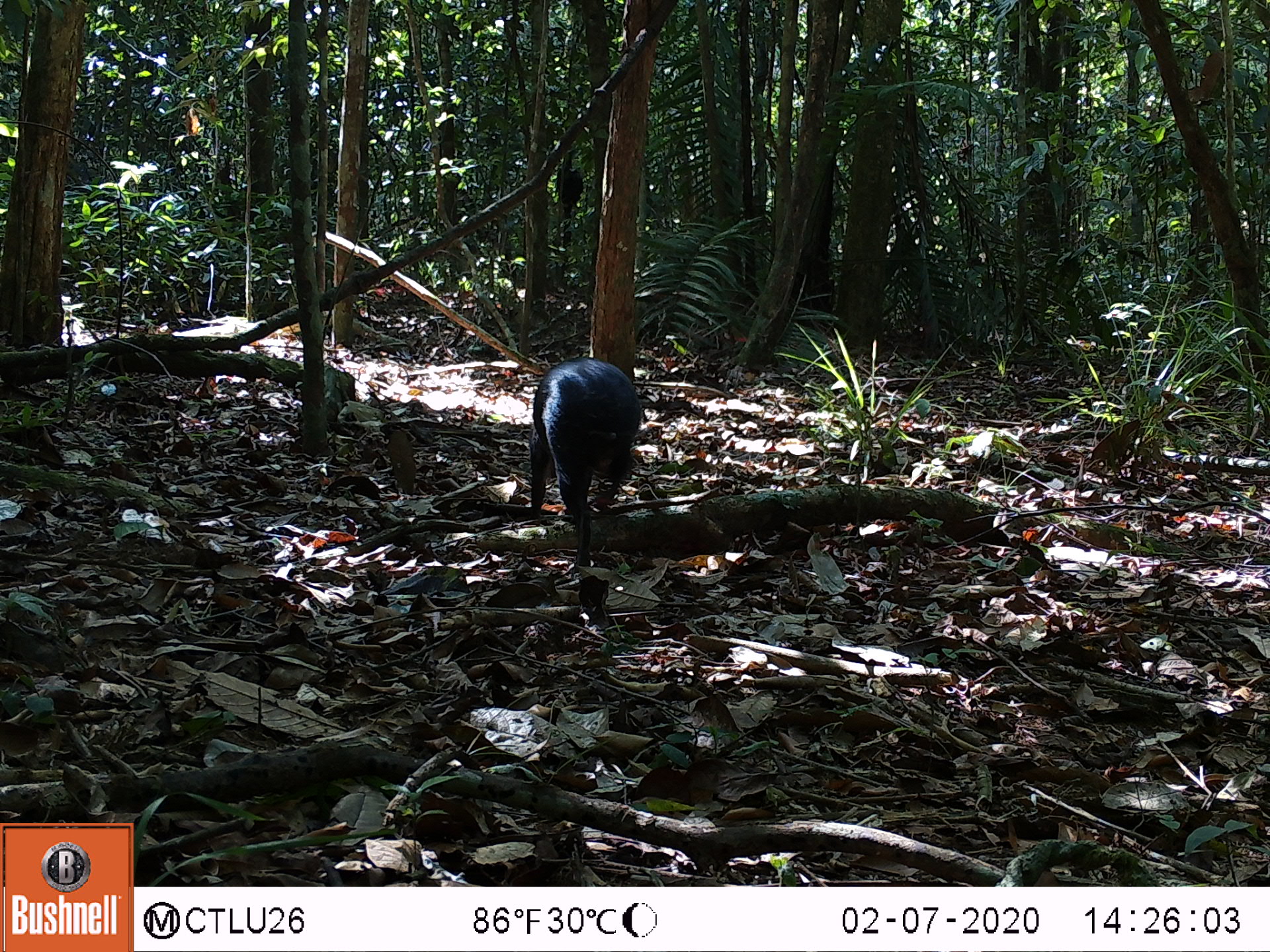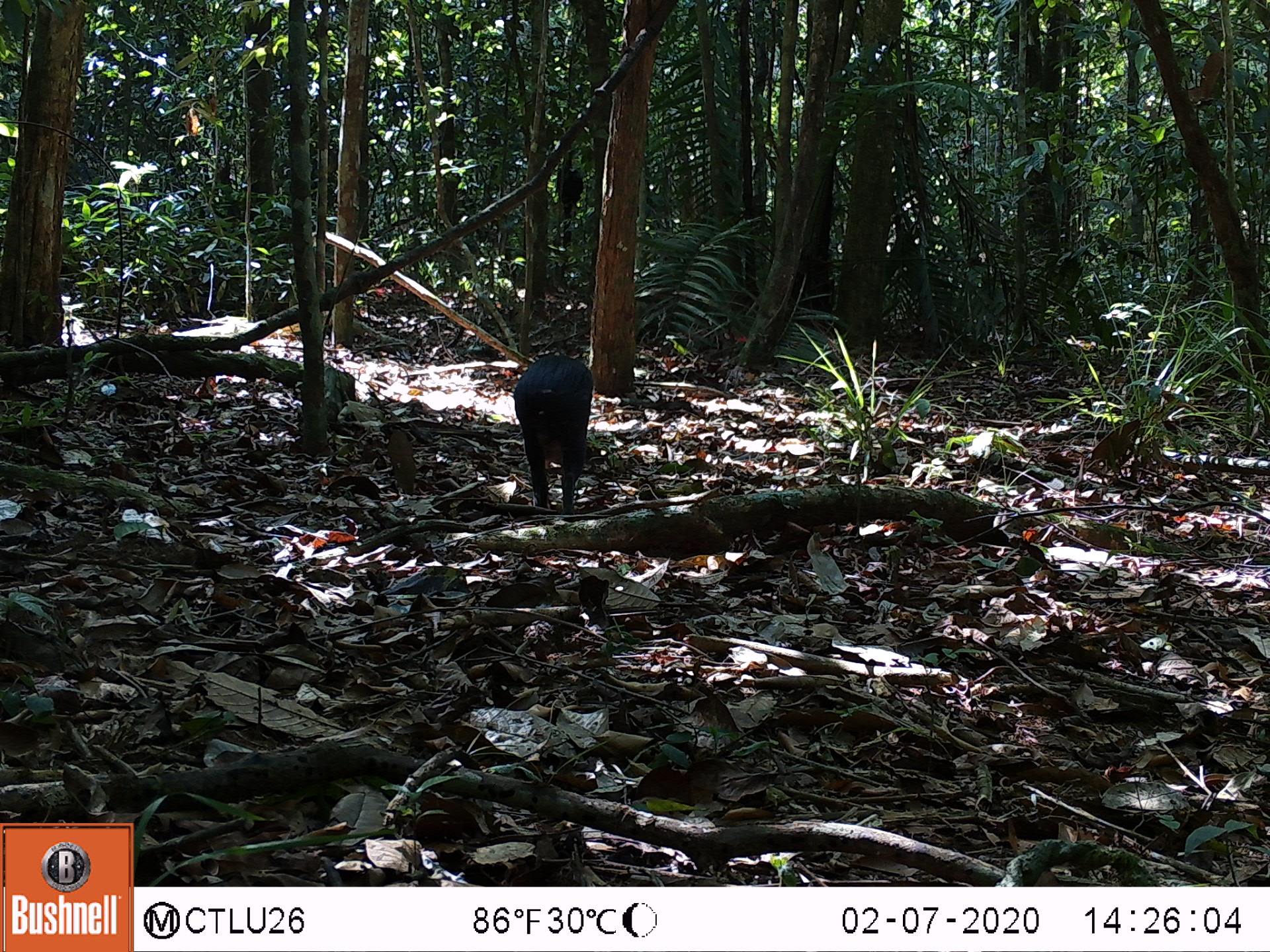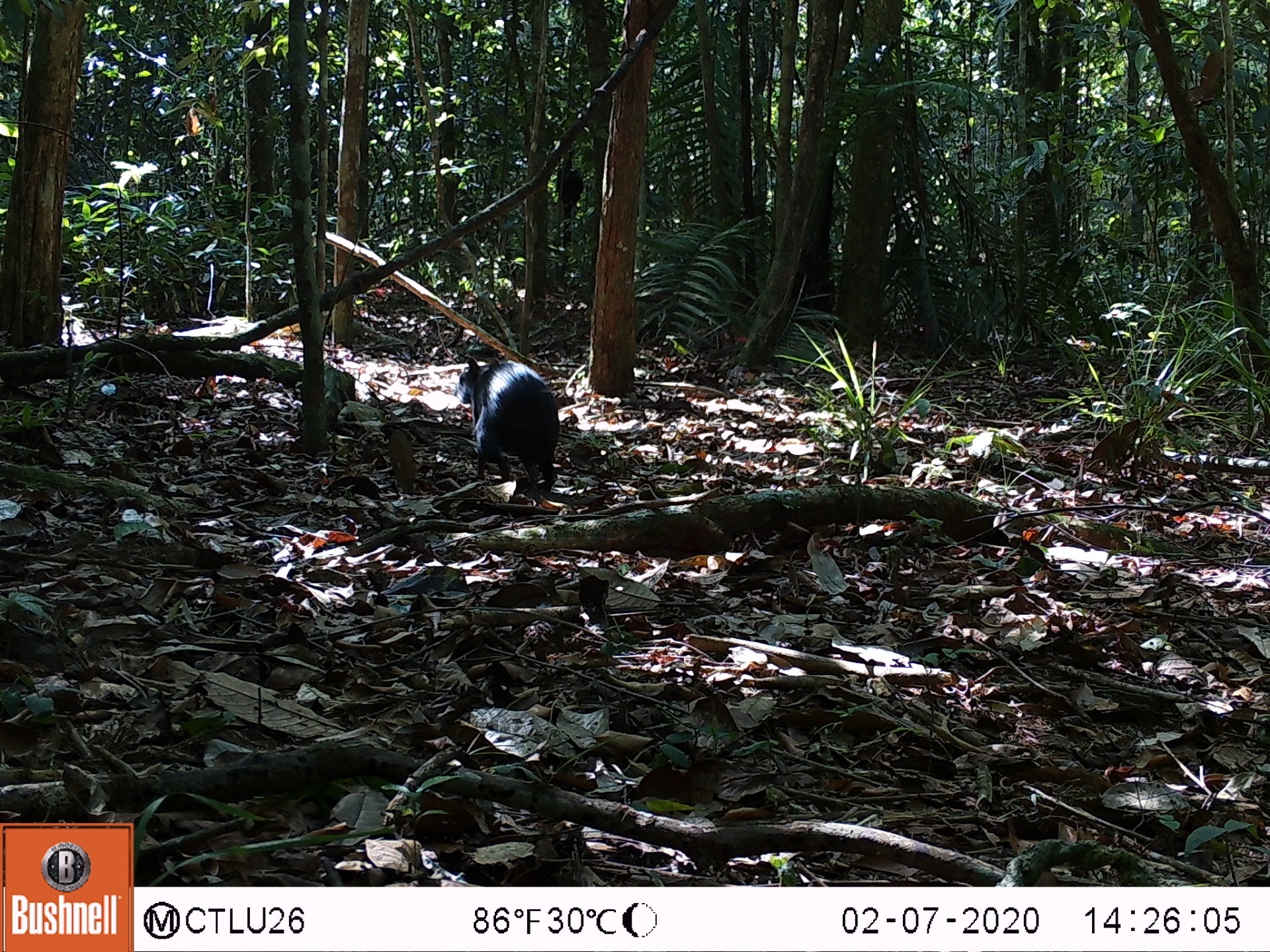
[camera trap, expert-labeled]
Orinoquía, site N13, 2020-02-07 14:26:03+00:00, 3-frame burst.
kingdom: Animalia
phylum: Chordata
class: Mammalia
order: Rodentia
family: Dasyproctidae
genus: Dasyprocta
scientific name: Dasyprocta fuliginosa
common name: black agouti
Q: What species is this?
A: Black agouti (Dasyprocta fuliginosa).